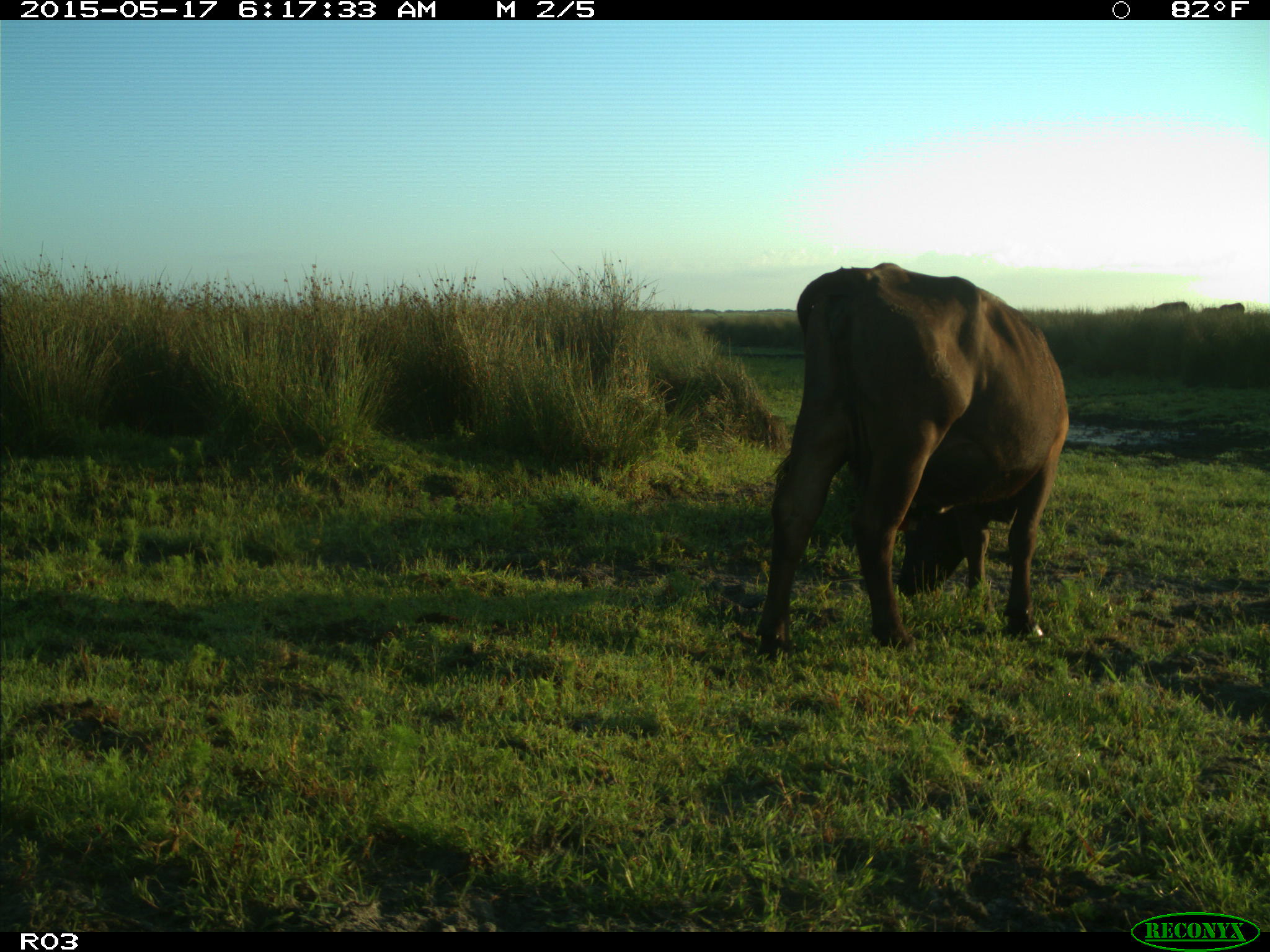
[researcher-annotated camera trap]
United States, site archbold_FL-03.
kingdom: Animalia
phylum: Chordata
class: Mammalia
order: Artiodactyla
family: Bovidae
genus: Bos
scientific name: Bos taurus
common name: domestic cow